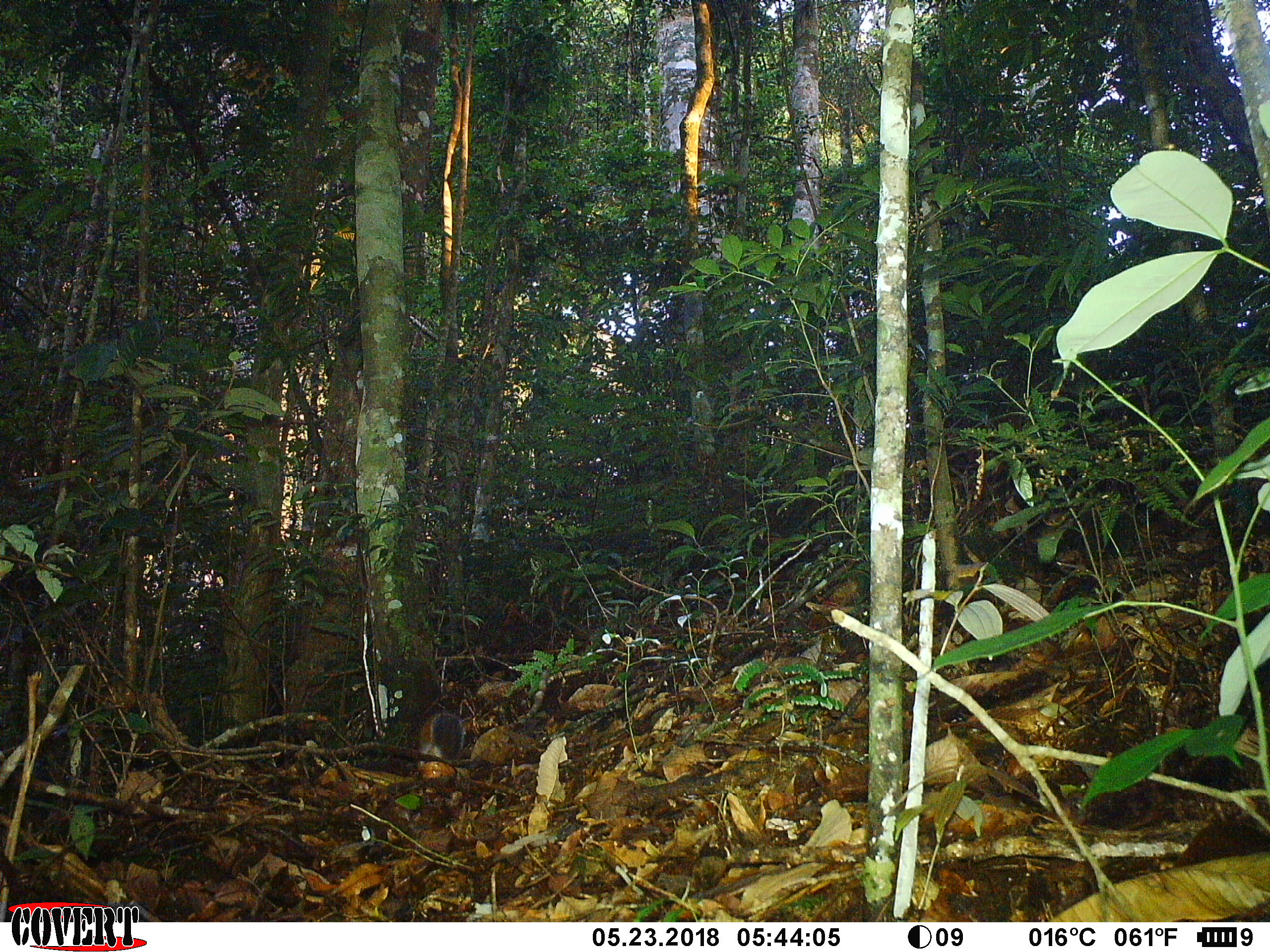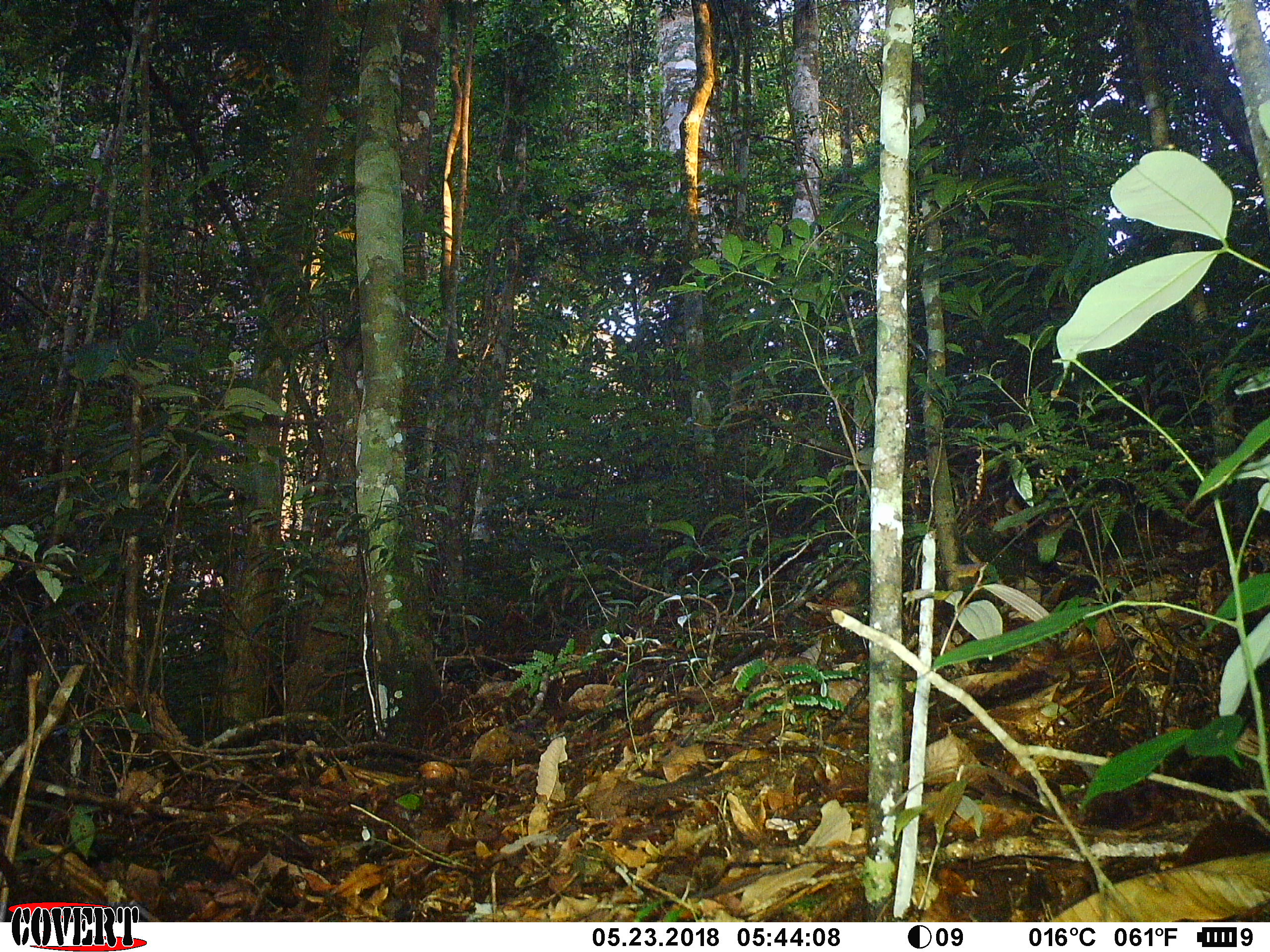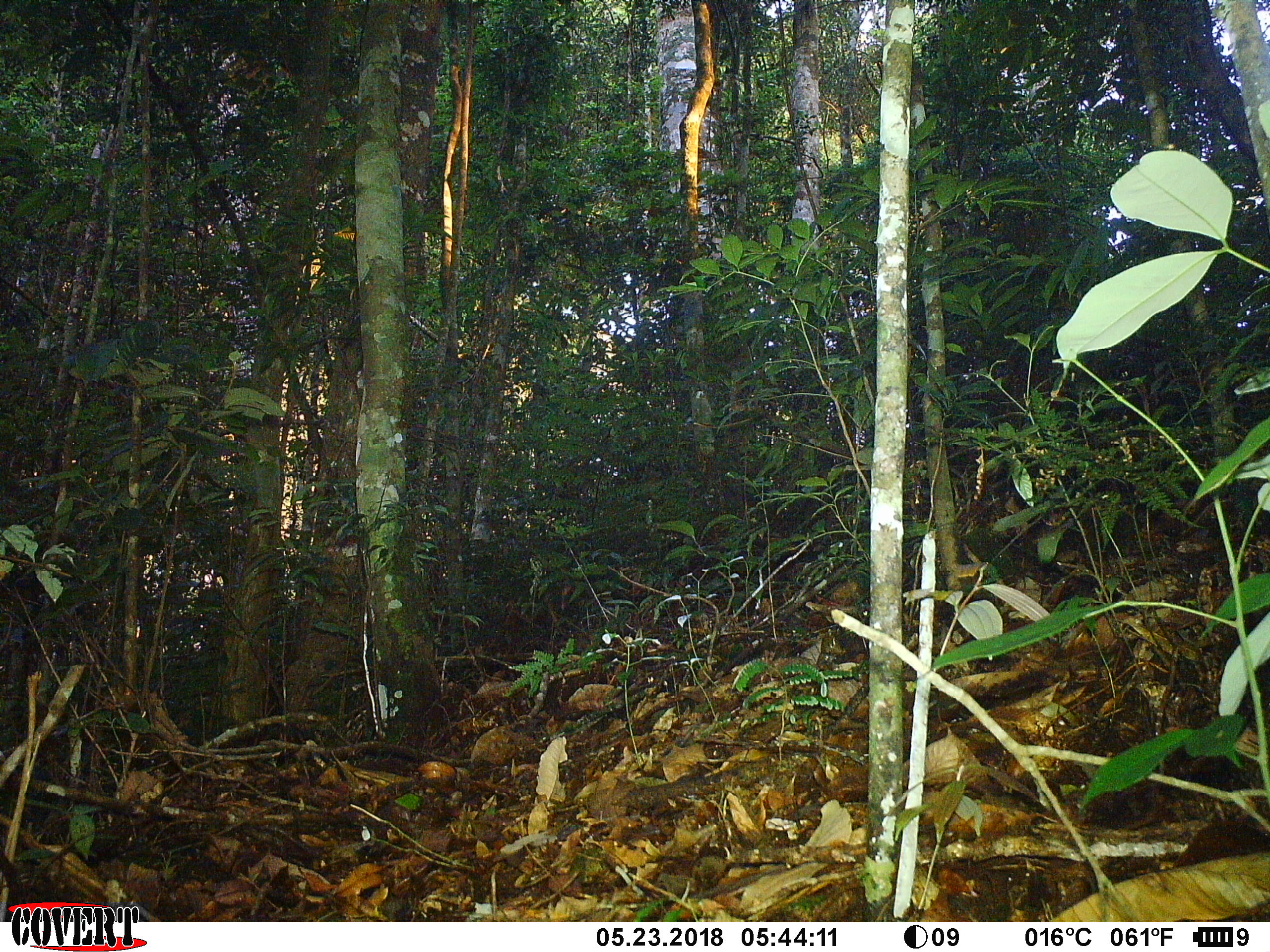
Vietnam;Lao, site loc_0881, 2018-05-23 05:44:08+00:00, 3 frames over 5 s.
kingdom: Animalia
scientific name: Animalia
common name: animal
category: unidentified animal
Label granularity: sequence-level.